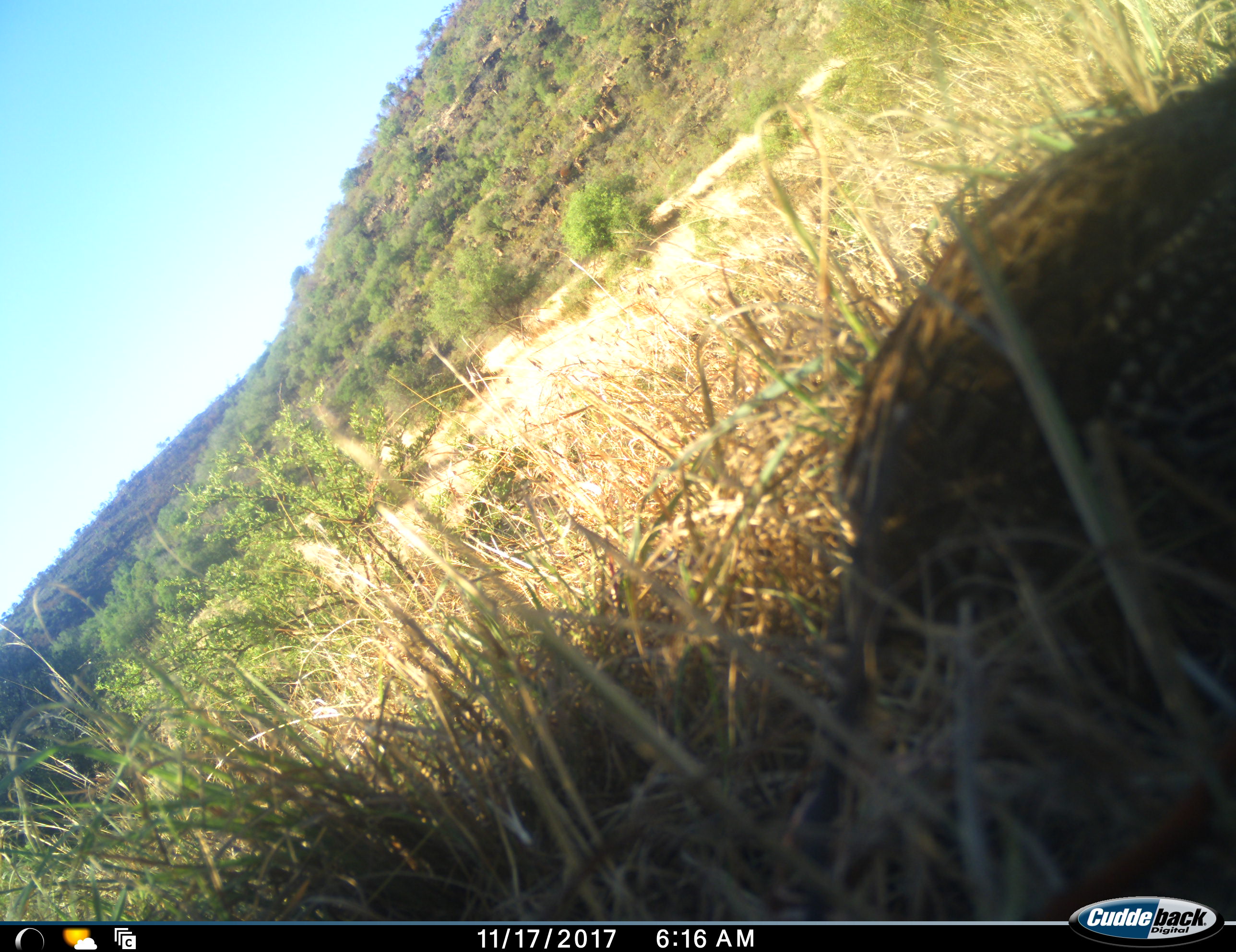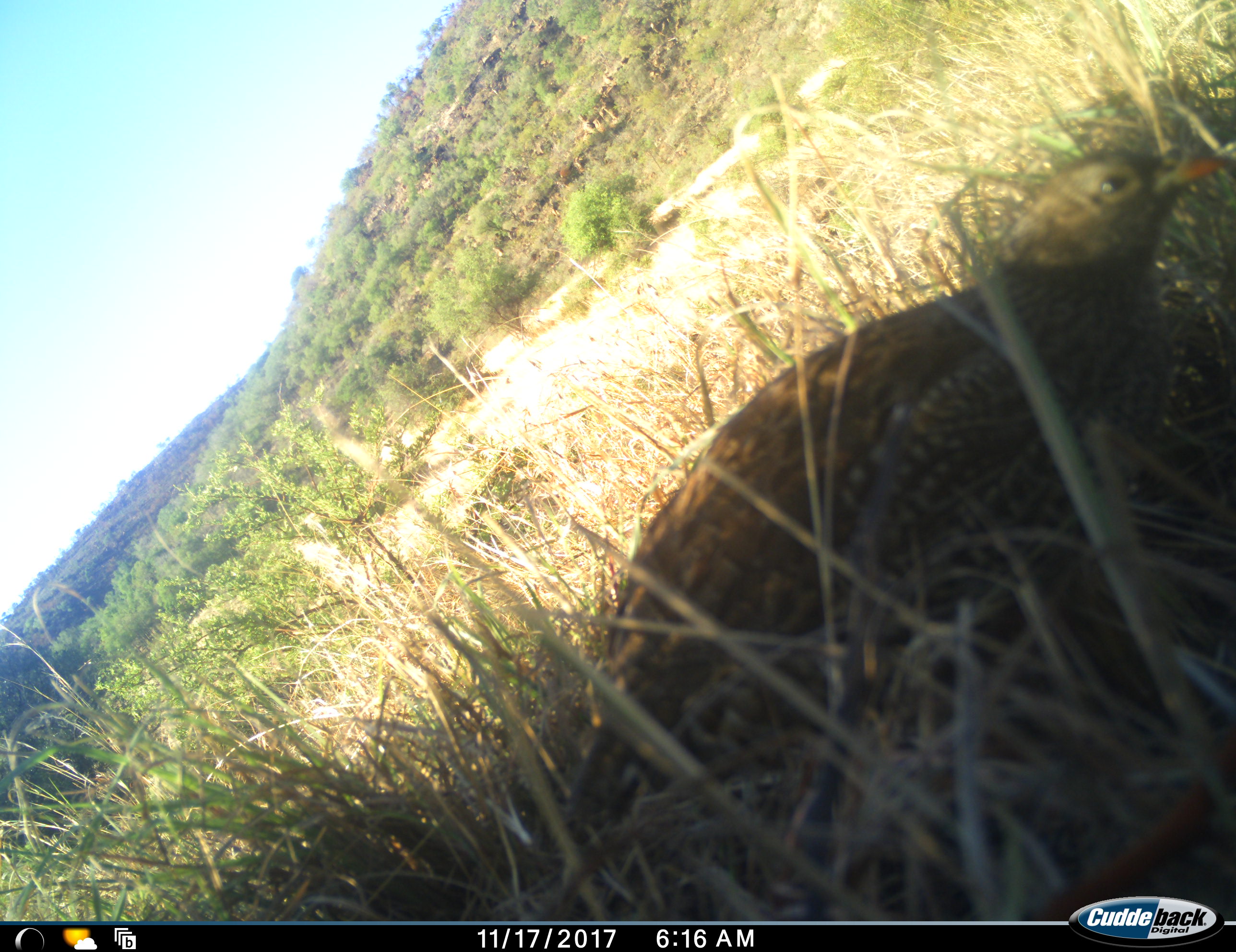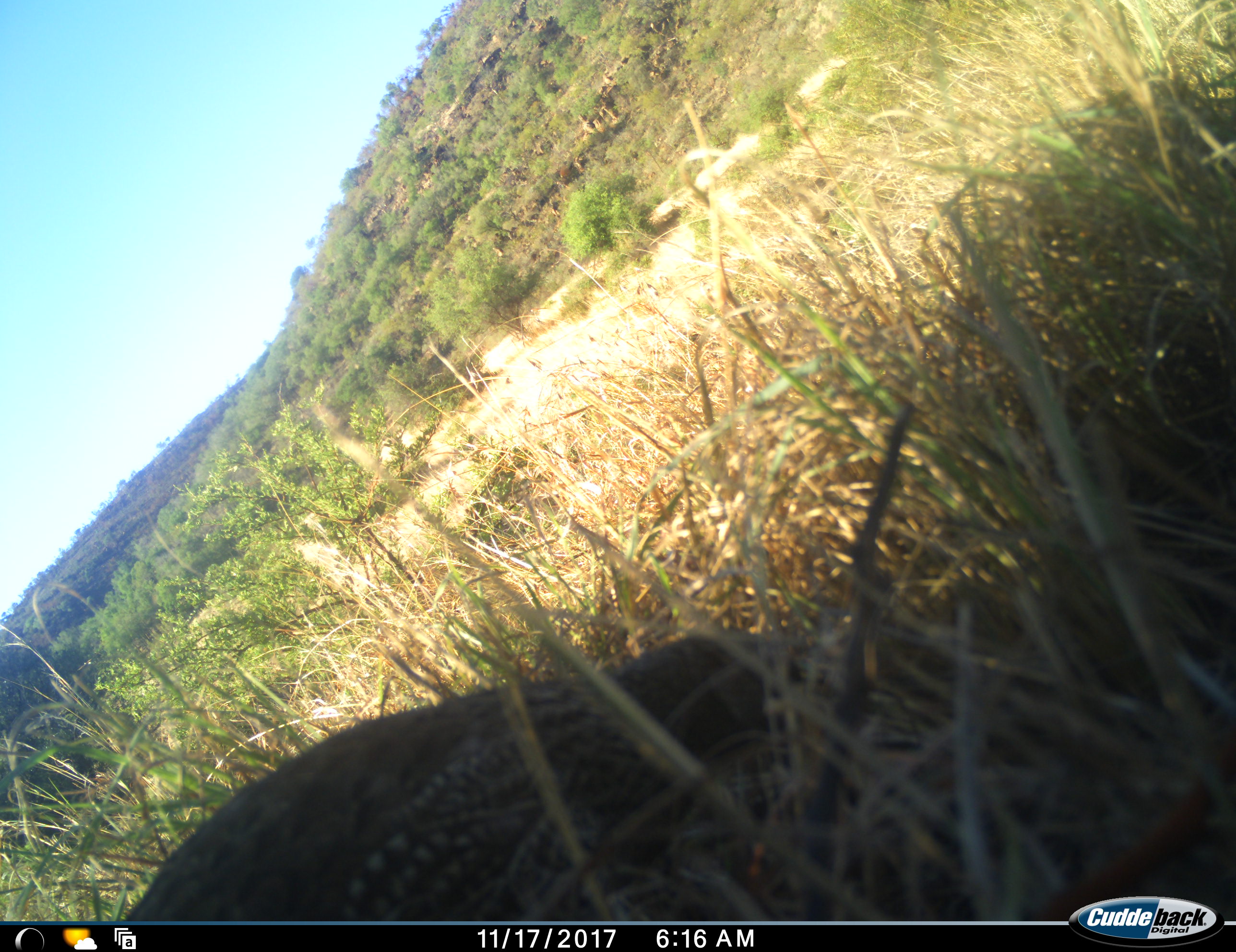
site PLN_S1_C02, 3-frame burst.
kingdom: Animalia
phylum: Chordata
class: Aves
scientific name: Aves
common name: bird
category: birdother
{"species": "birdother (bird) (Aves)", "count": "1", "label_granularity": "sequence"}